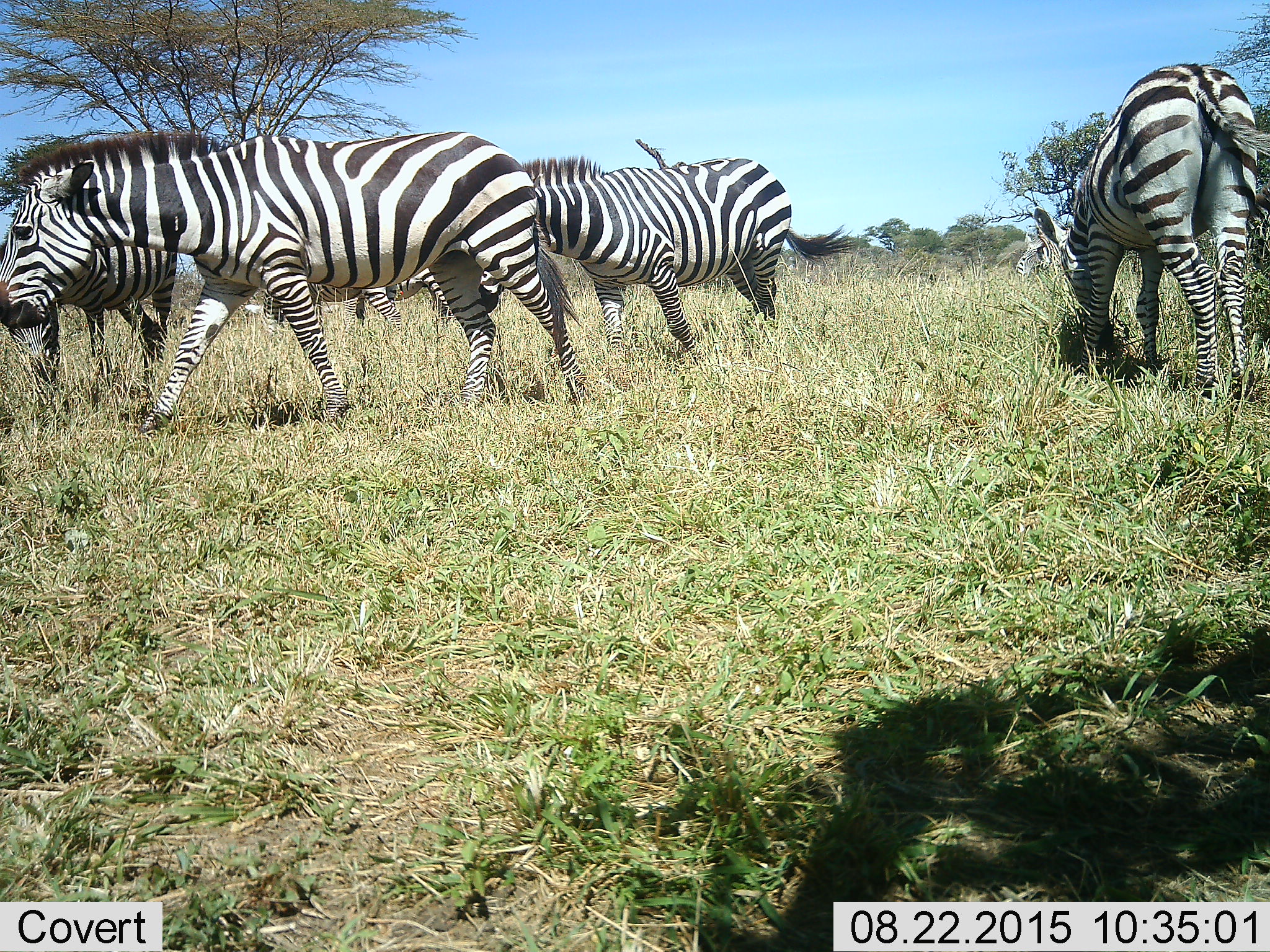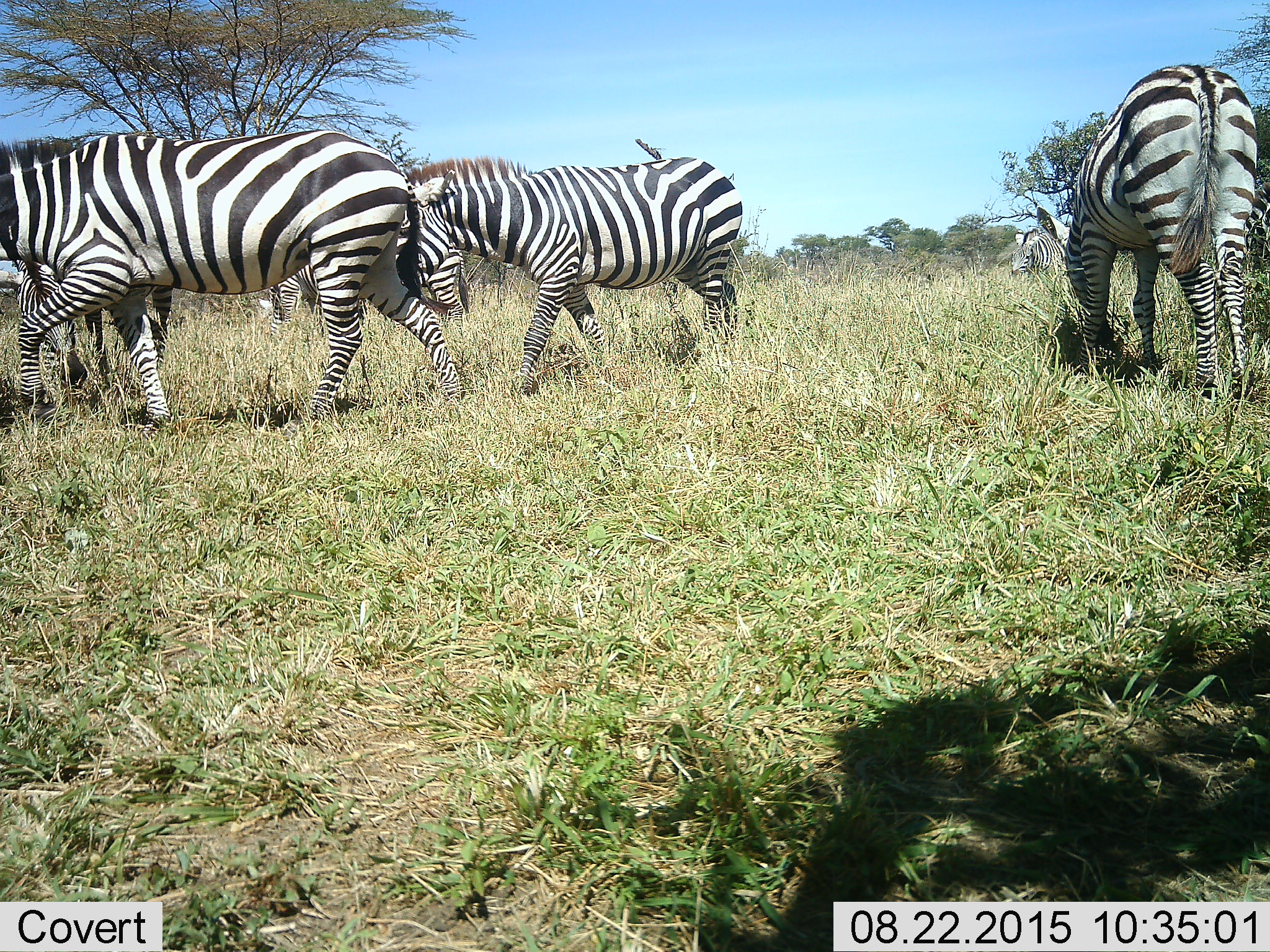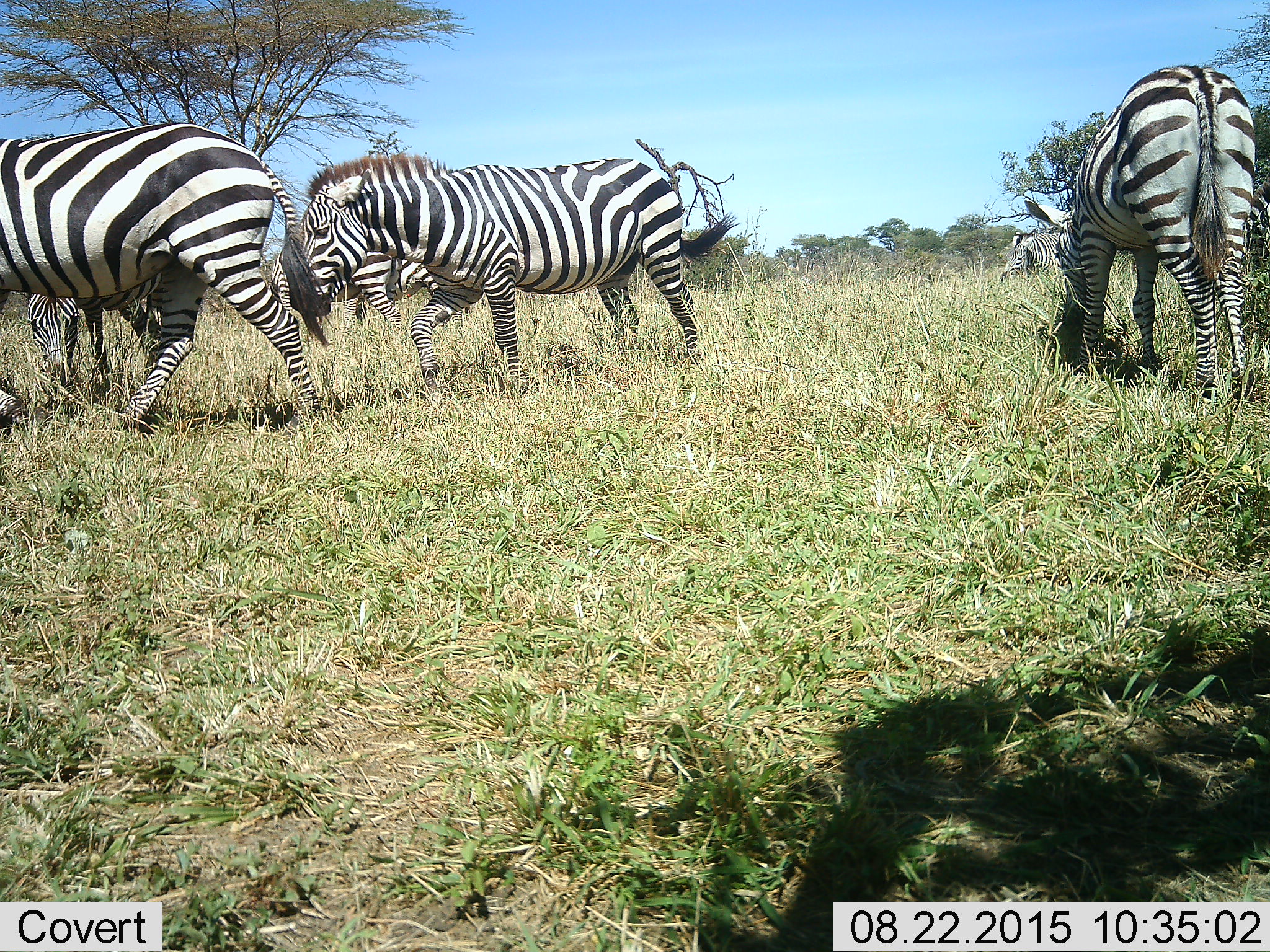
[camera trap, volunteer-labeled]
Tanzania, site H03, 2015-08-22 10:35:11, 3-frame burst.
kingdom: Animalia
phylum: Chordata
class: Mammalia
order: Perissodactyla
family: Equidae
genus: Equus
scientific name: Equus quagga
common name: plains zebra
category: zebra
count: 7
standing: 30%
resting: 10%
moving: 60%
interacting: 0%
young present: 10%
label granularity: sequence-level